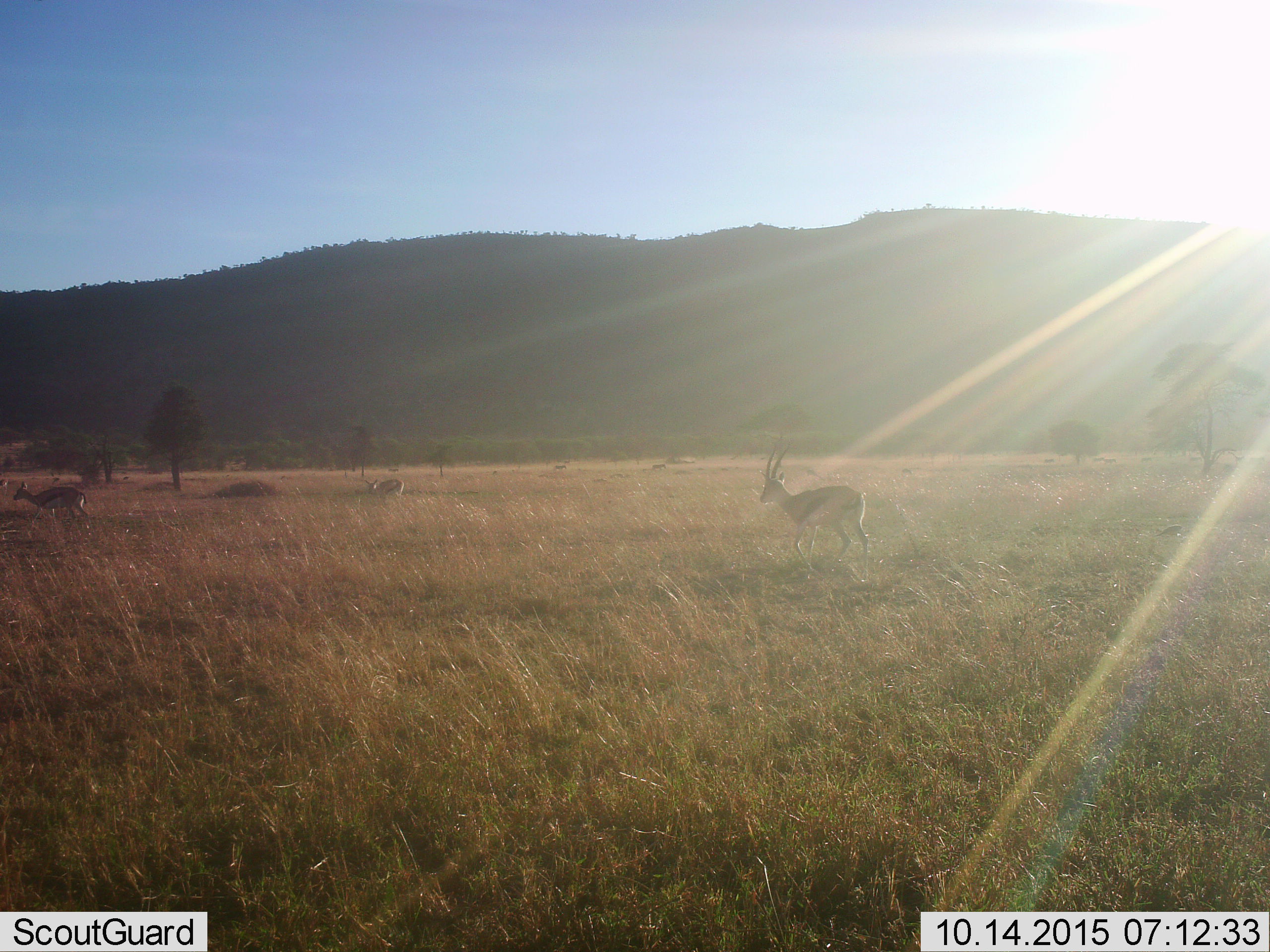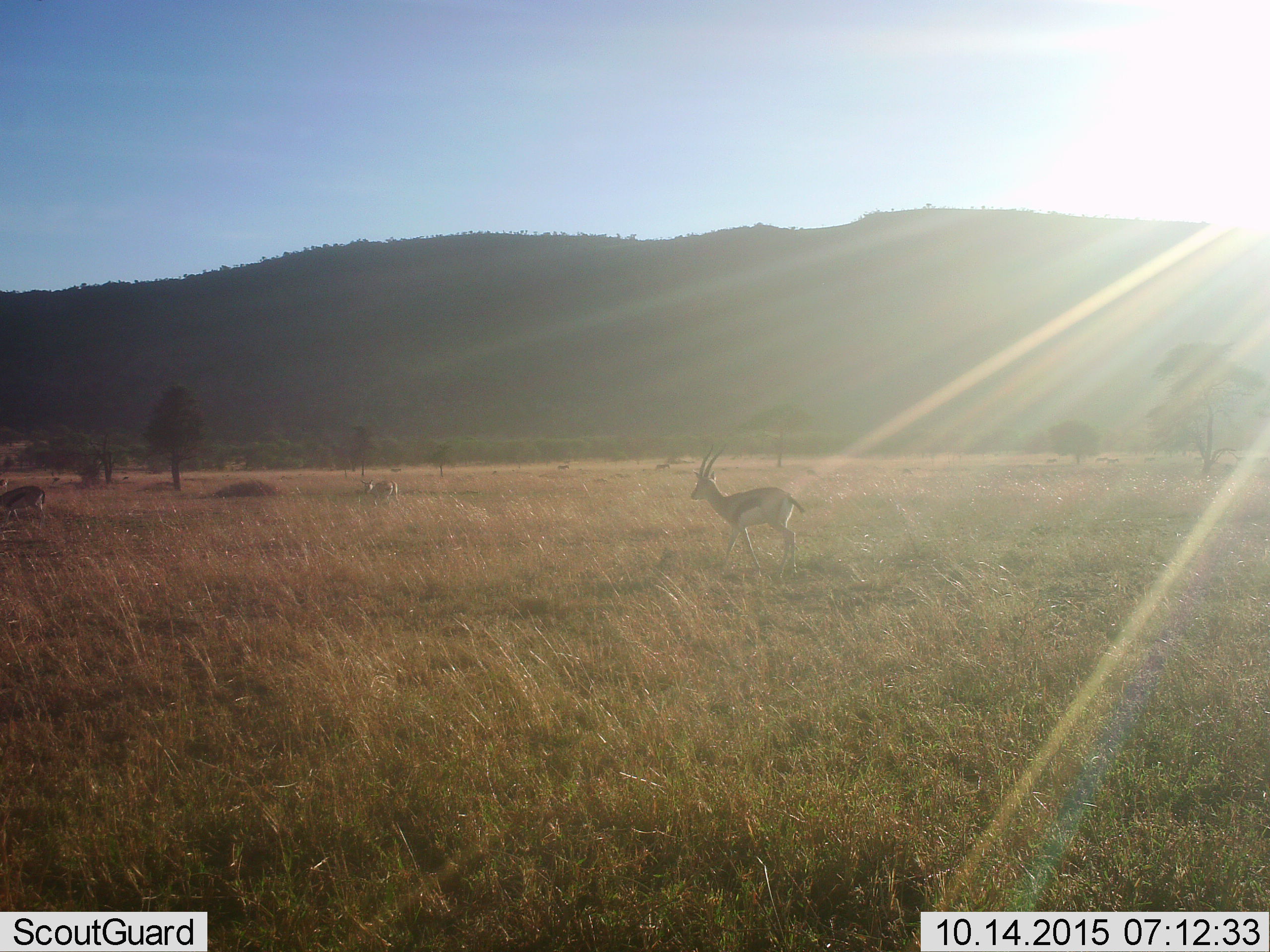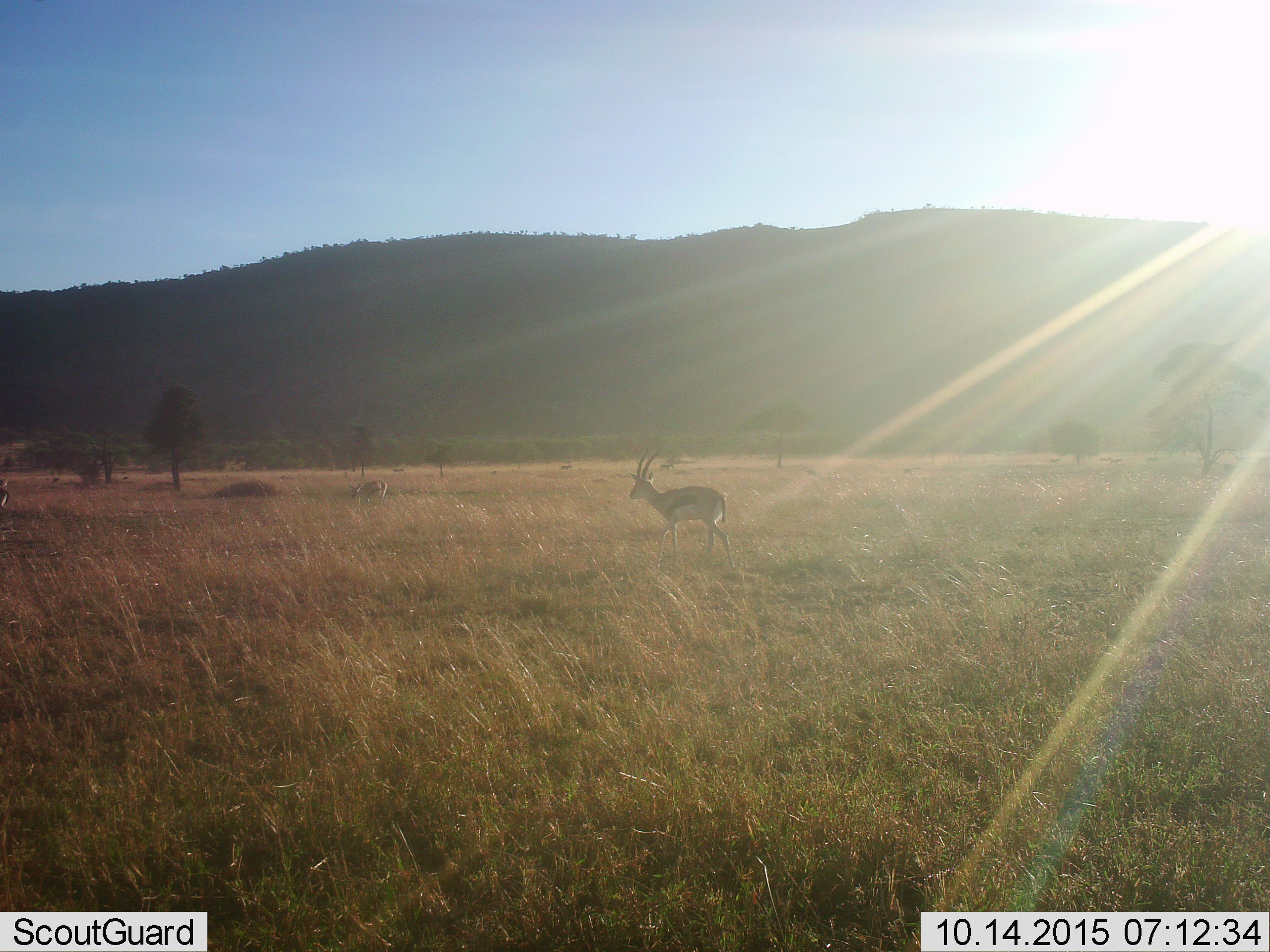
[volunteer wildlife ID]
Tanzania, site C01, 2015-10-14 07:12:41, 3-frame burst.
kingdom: Animalia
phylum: Chordata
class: Mammalia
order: Artiodactyla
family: Bovidae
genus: Eudorcas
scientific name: Eudorcas thomsonii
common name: thomson's gazelle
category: gazellethomsons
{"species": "gazellethomsons (thomson's gazelle) (Eudorcas thomsonii)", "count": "3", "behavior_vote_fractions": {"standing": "27%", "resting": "0%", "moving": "93%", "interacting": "0%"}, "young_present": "27%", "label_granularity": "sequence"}